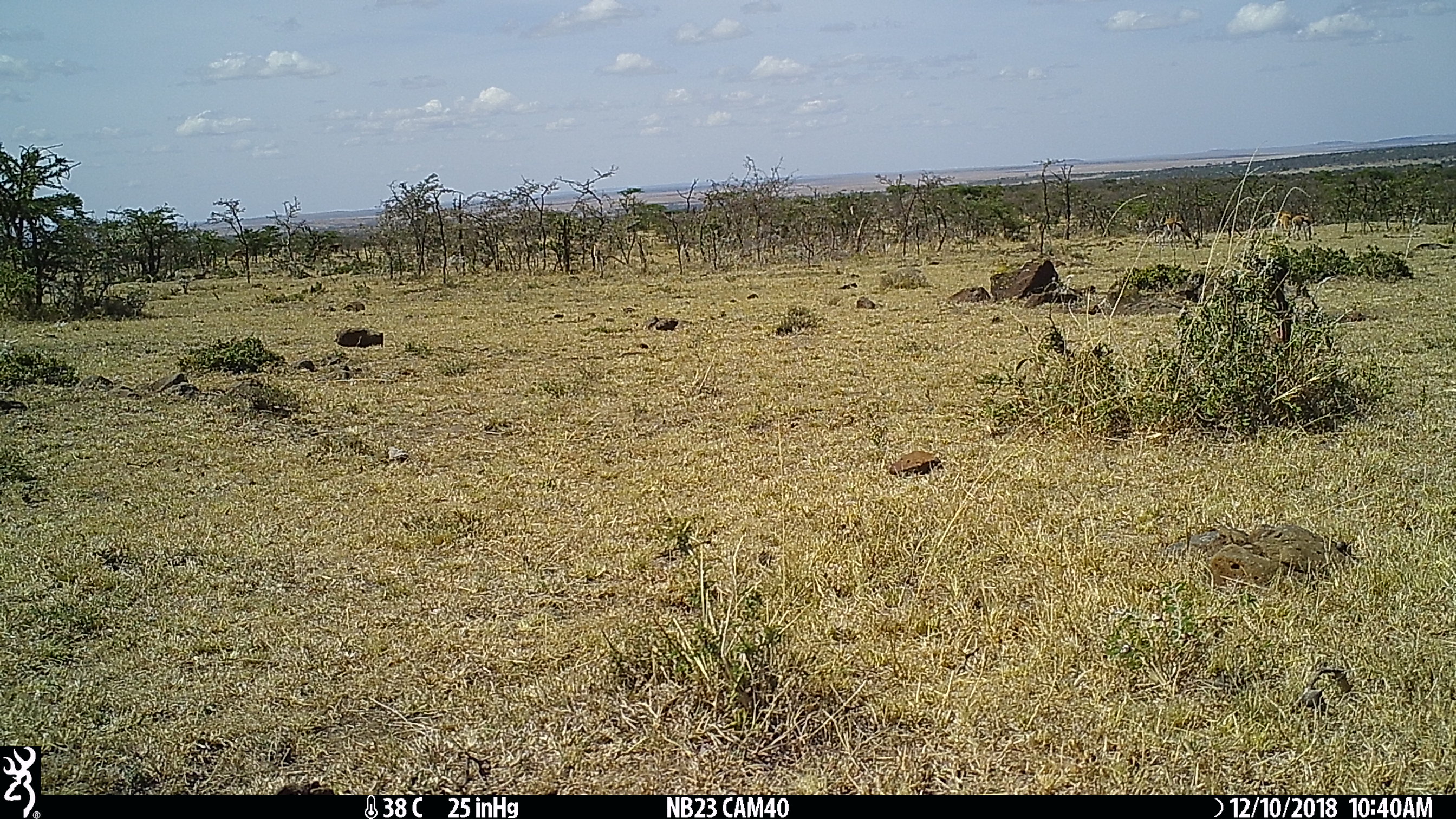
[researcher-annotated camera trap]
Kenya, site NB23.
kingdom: Animalia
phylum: Chordata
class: Mammalia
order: Artiodactyla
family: Bovidae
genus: Eudorcas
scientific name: Eudorcas thomsonii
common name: thomon's gazelle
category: gazelle thomsons